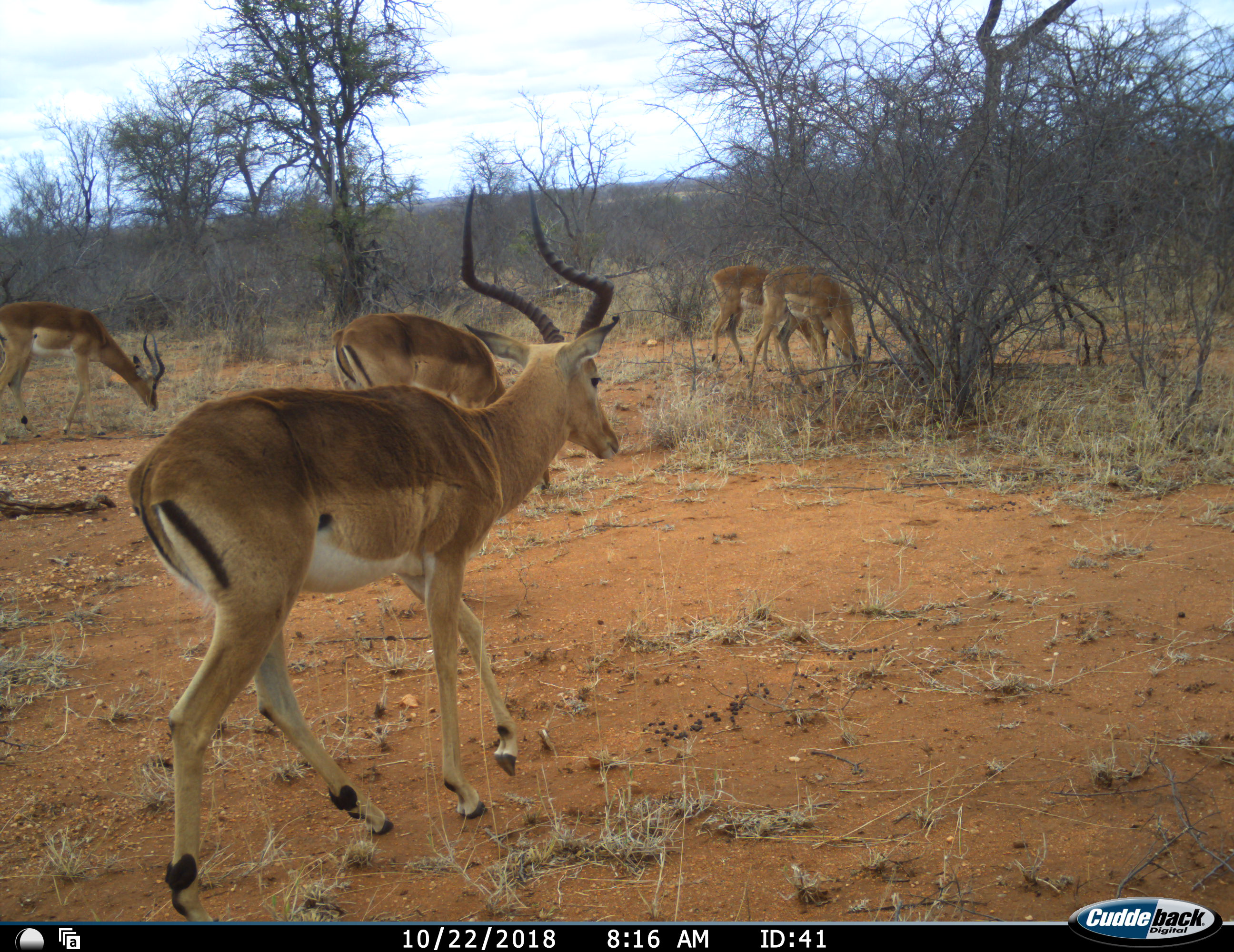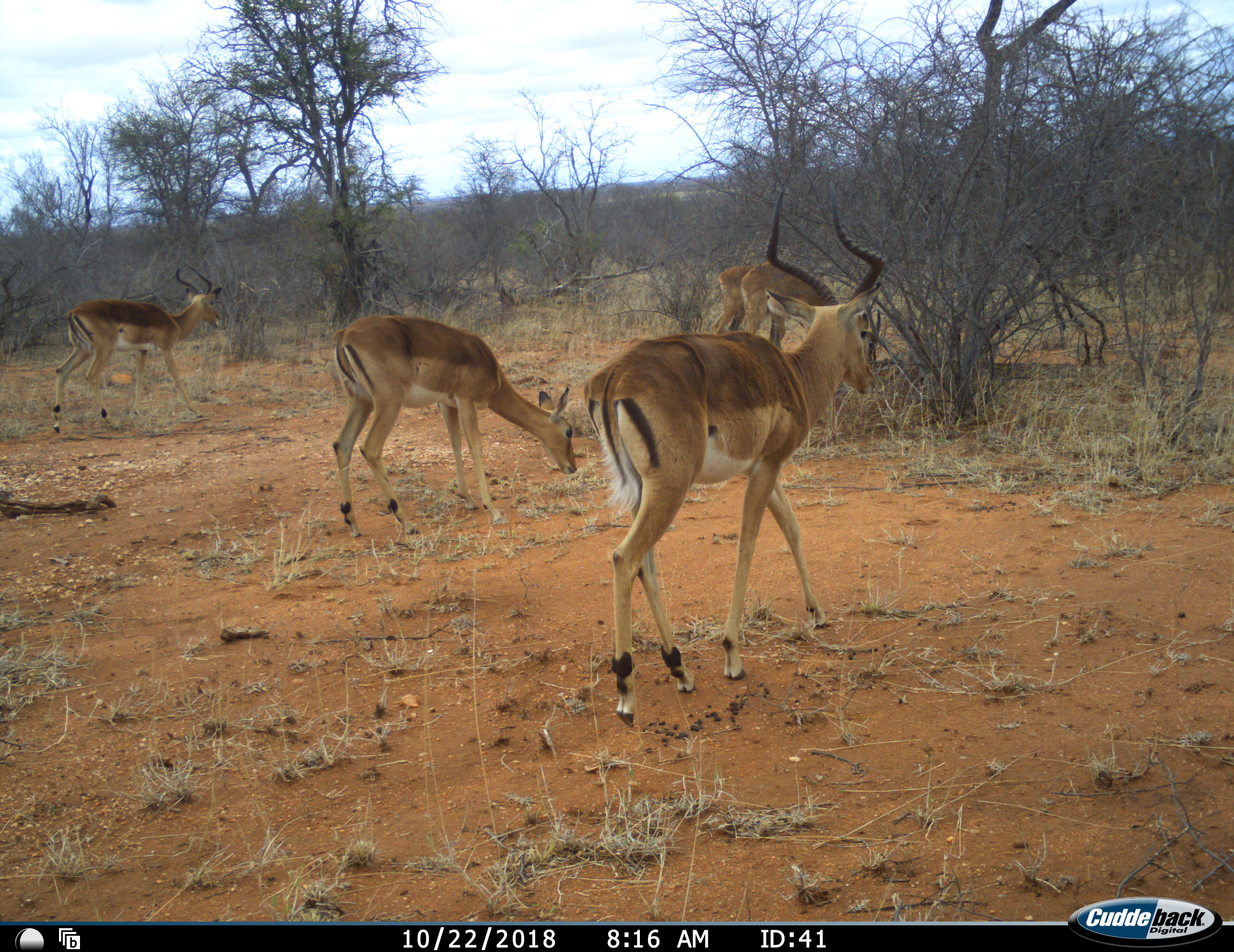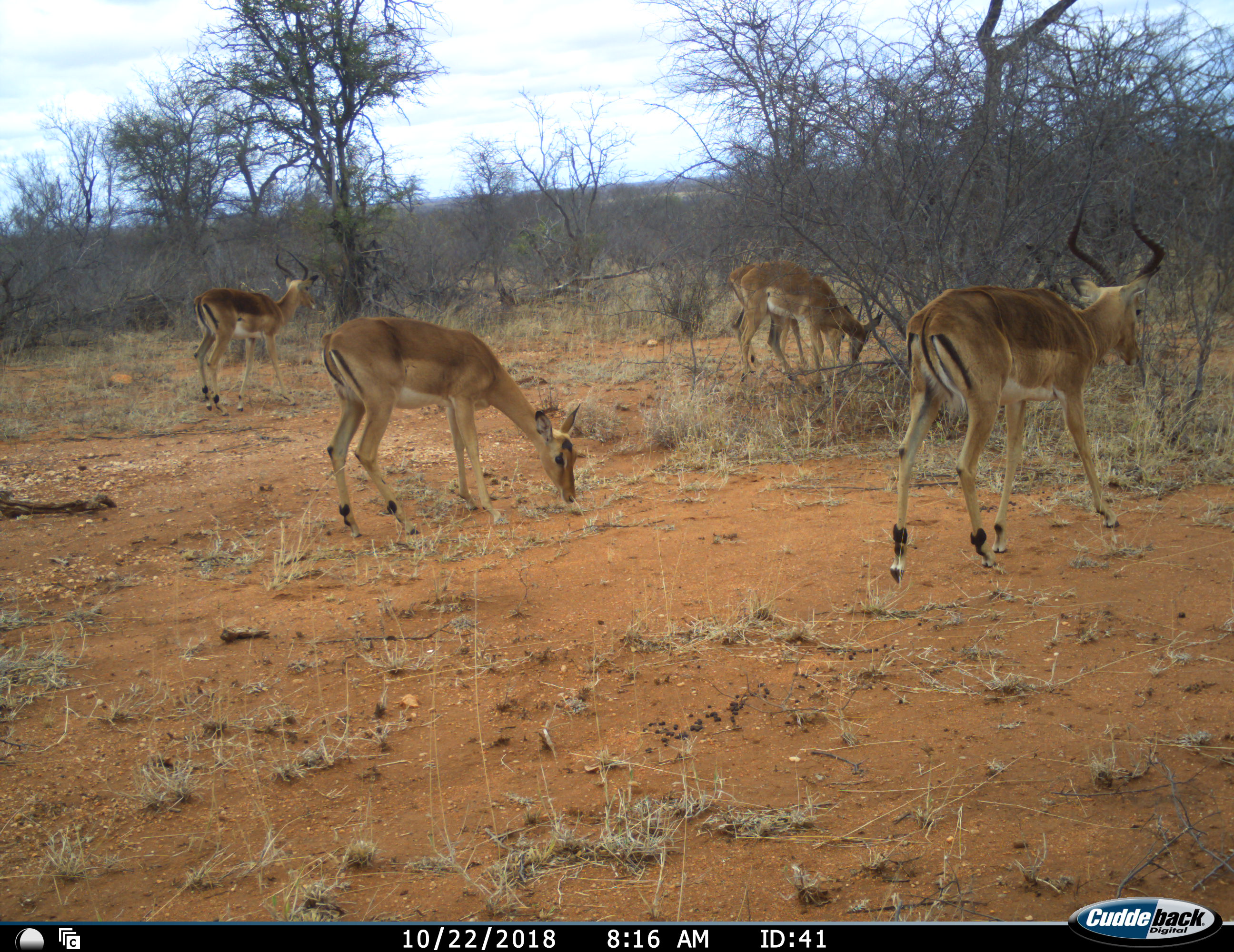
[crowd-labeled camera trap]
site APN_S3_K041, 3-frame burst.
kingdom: Animalia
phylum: Chordata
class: Mammalia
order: Artiodactyla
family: Bovidae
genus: Aepyceros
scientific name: Aepyceros melampus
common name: impala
Impala (Aepyceros melampus), count 5. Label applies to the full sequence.